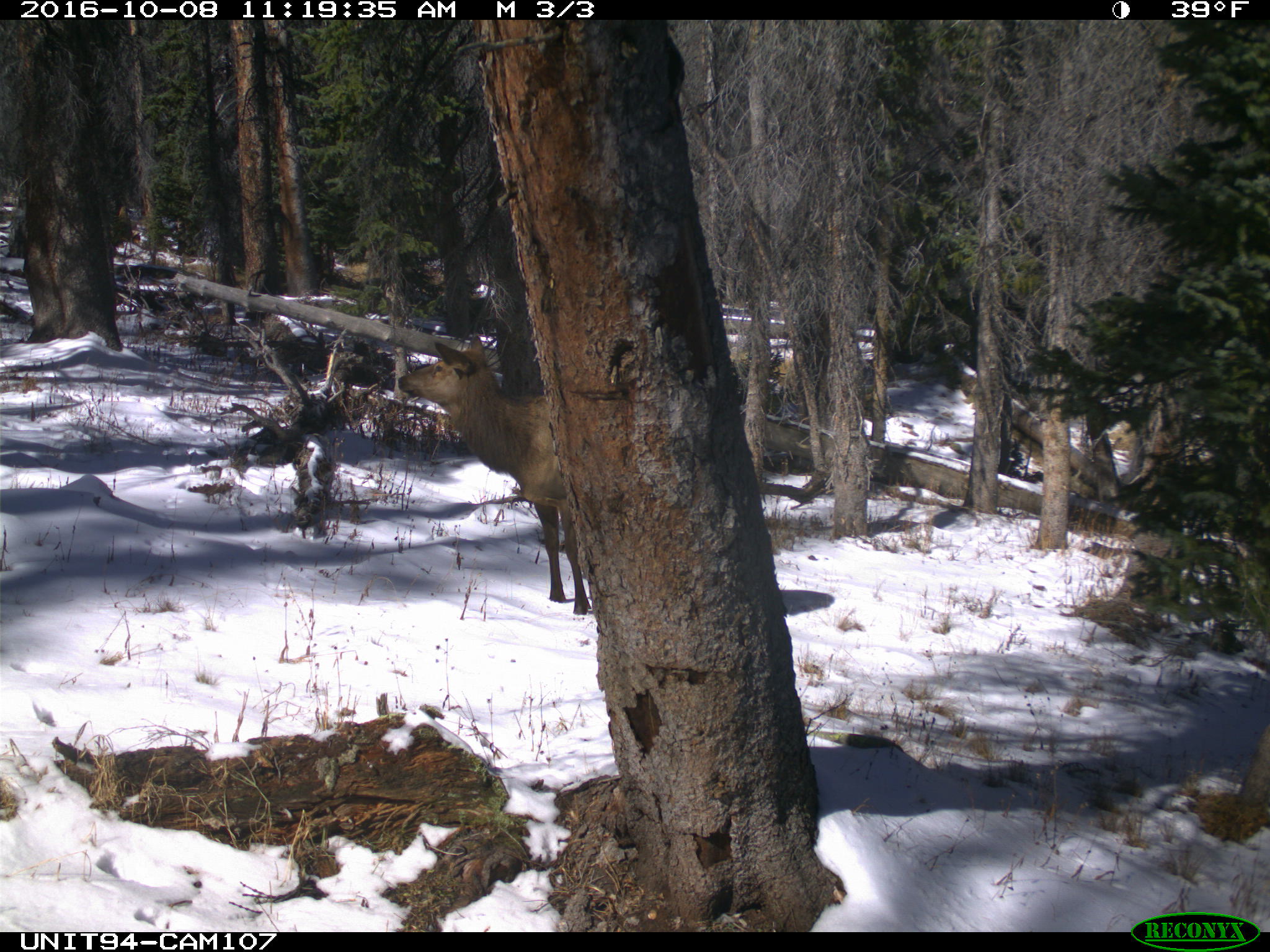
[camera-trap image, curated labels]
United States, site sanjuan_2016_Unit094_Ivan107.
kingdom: Animalia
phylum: Chordata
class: Mammalia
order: Artiodactyla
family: Cervidae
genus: Cervus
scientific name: Cervus elaphus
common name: red deer